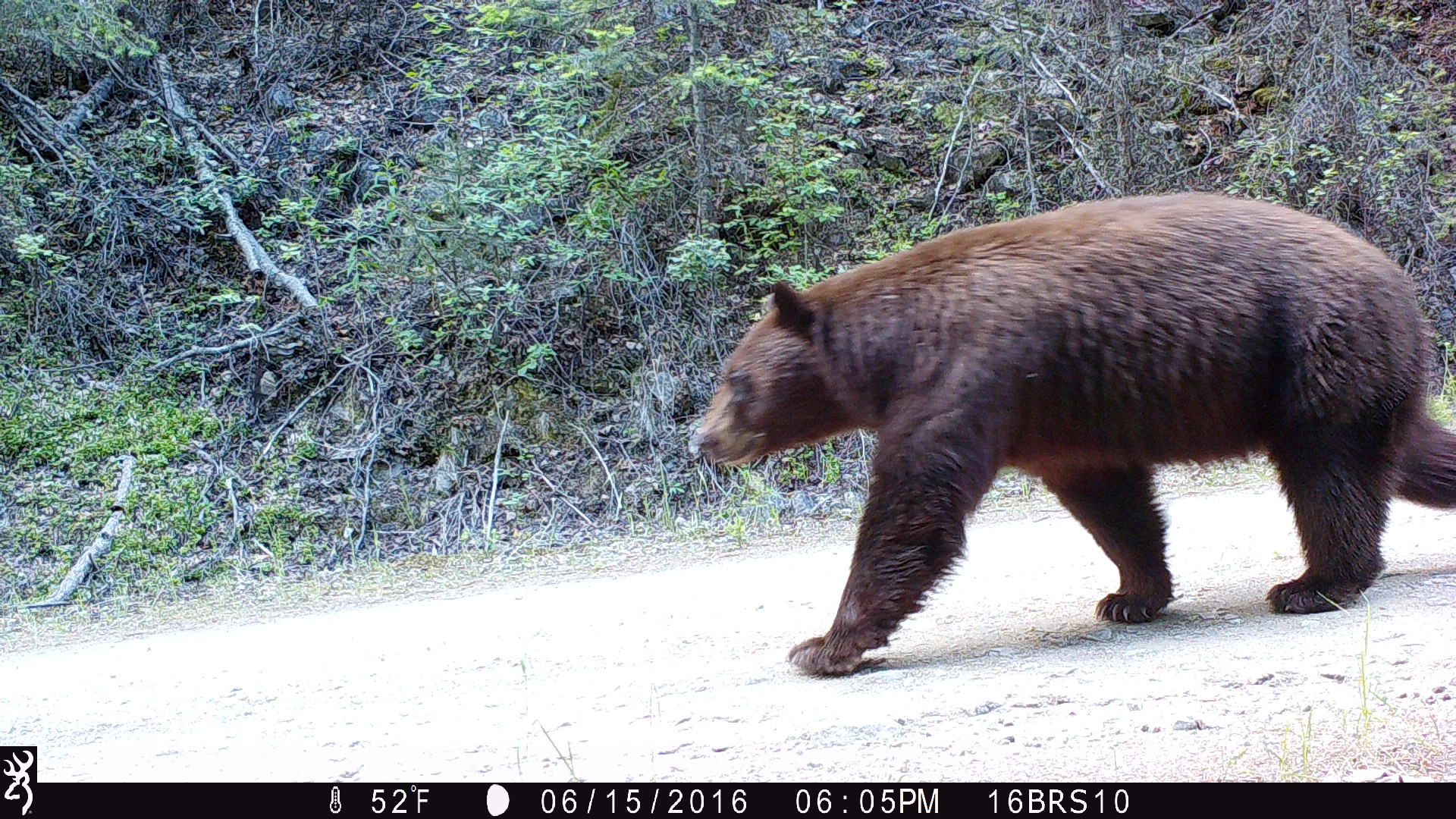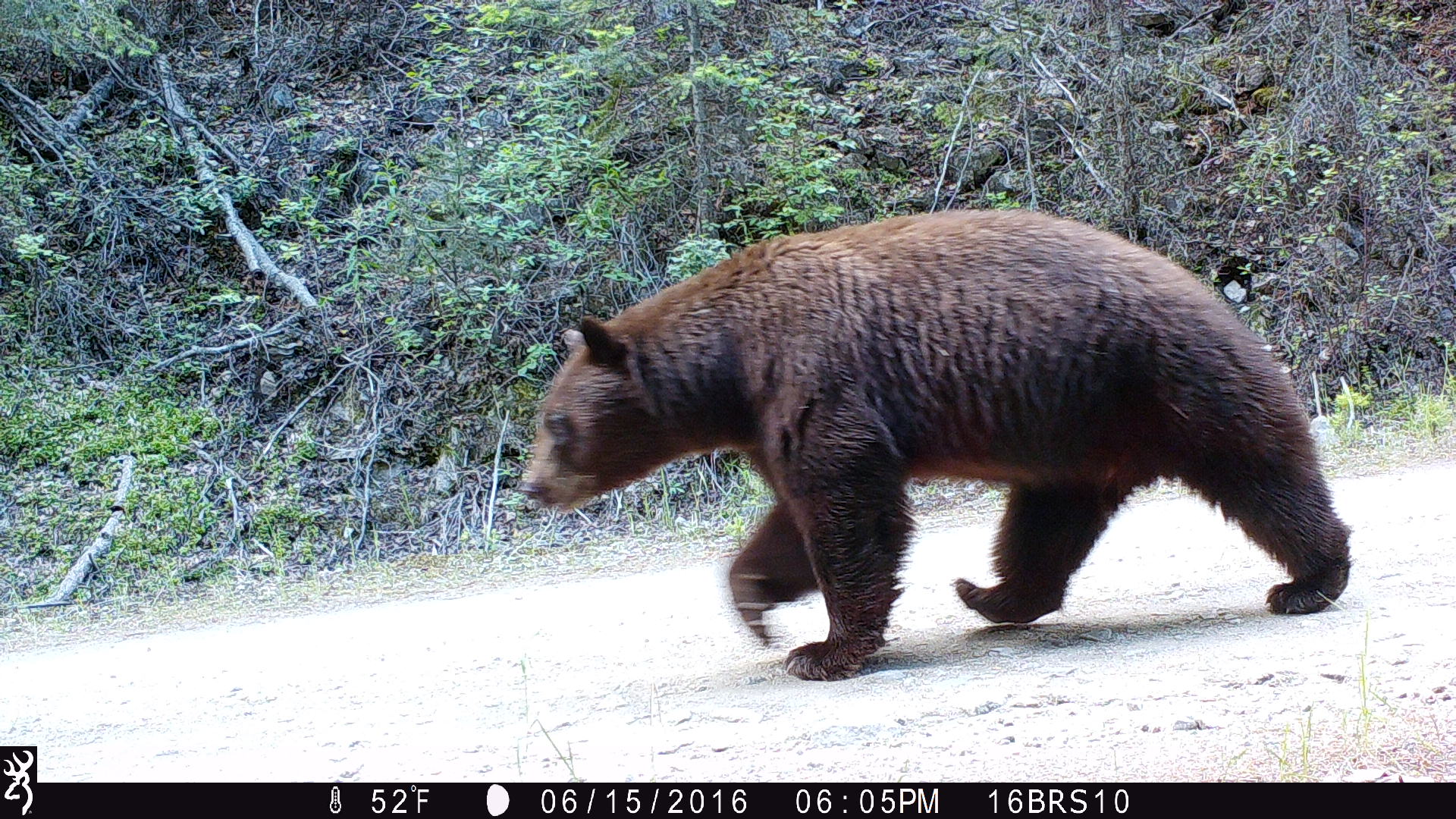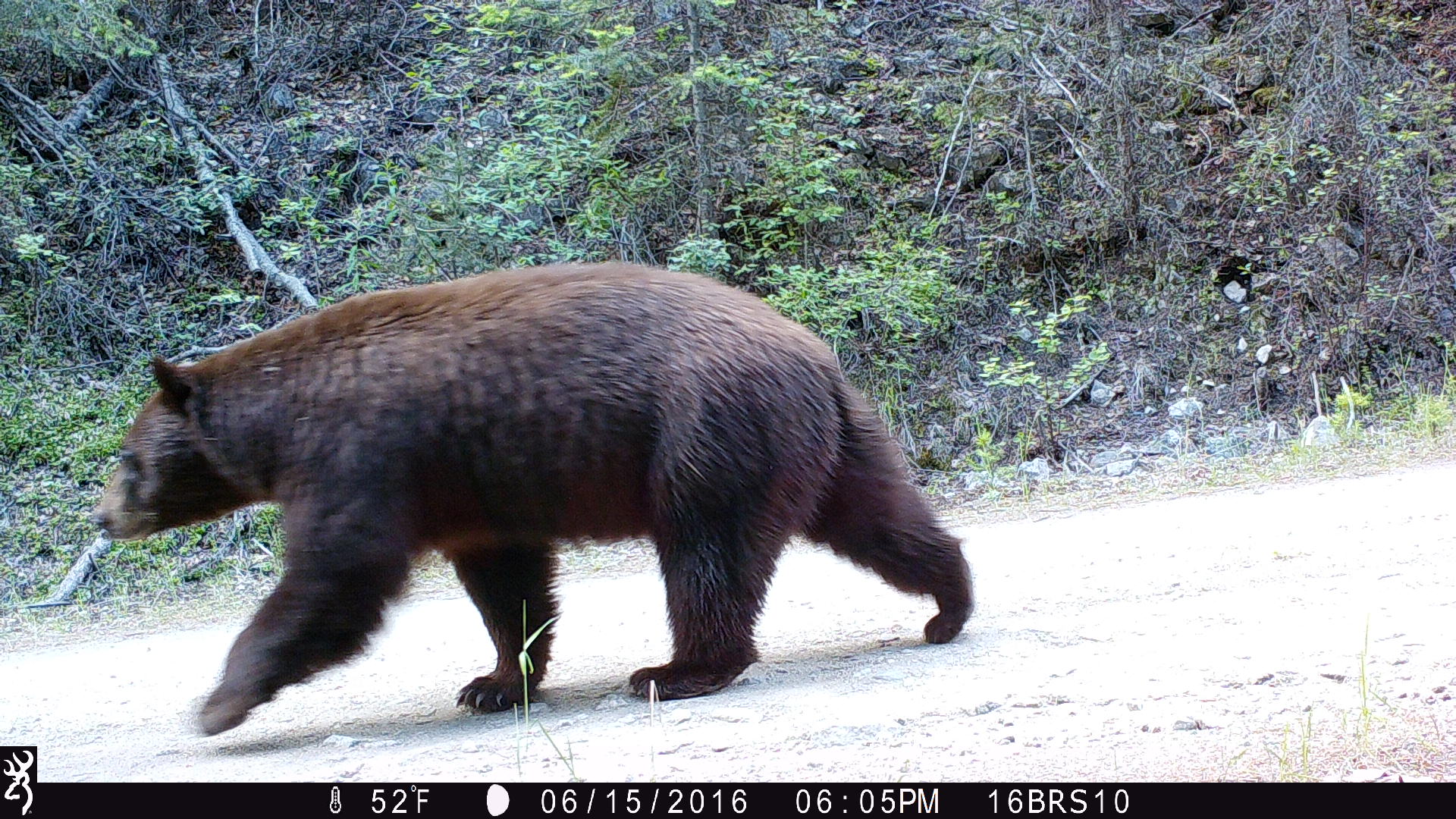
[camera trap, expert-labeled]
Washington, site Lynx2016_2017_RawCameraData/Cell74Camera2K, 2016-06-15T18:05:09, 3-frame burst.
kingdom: Animalia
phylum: Chordata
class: Mammalia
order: Carnivora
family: Ursidae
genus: Ursus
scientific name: Ursus americanus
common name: american black bear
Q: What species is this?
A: Ursus americanus (american black bear).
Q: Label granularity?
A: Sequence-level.